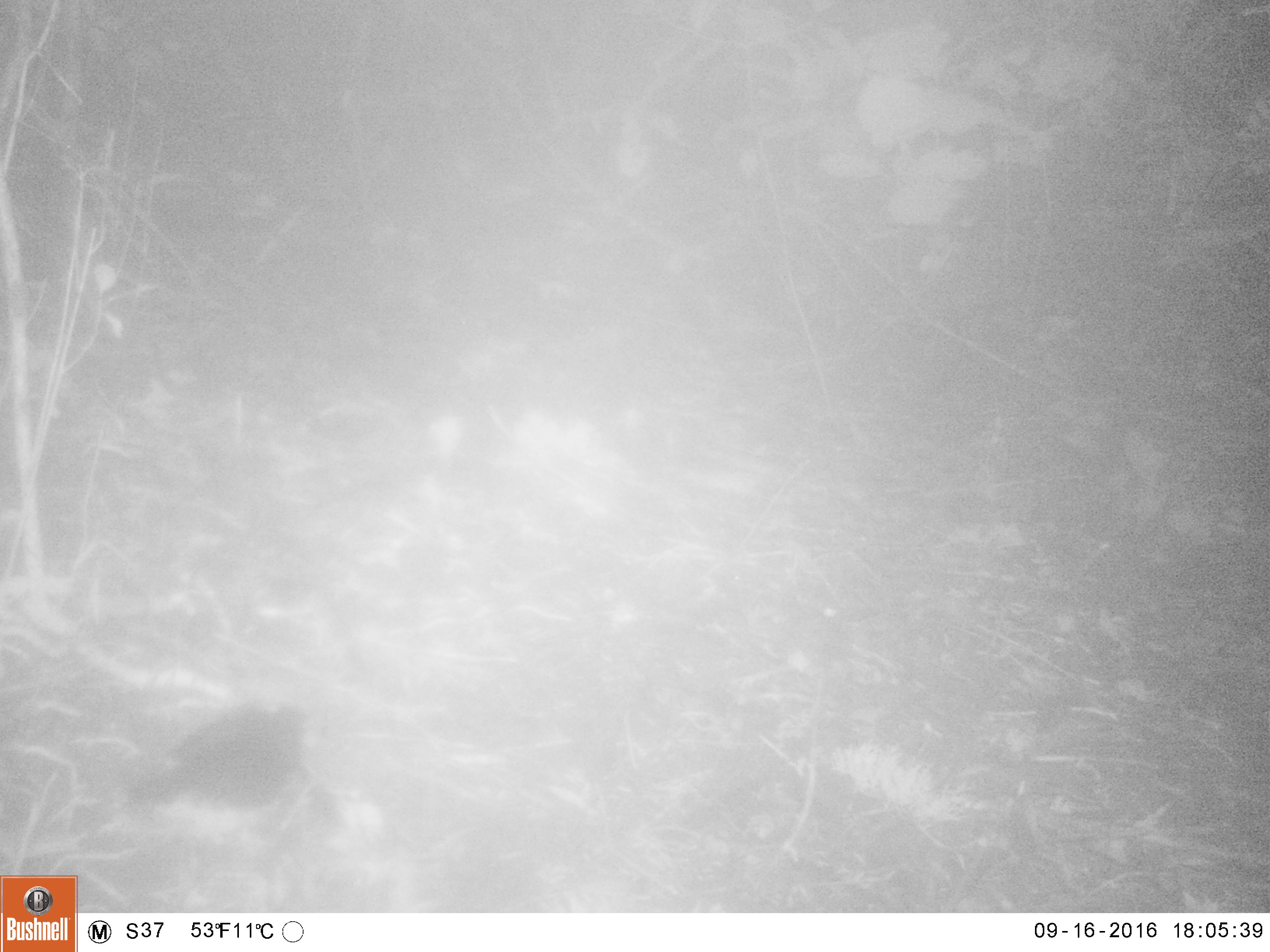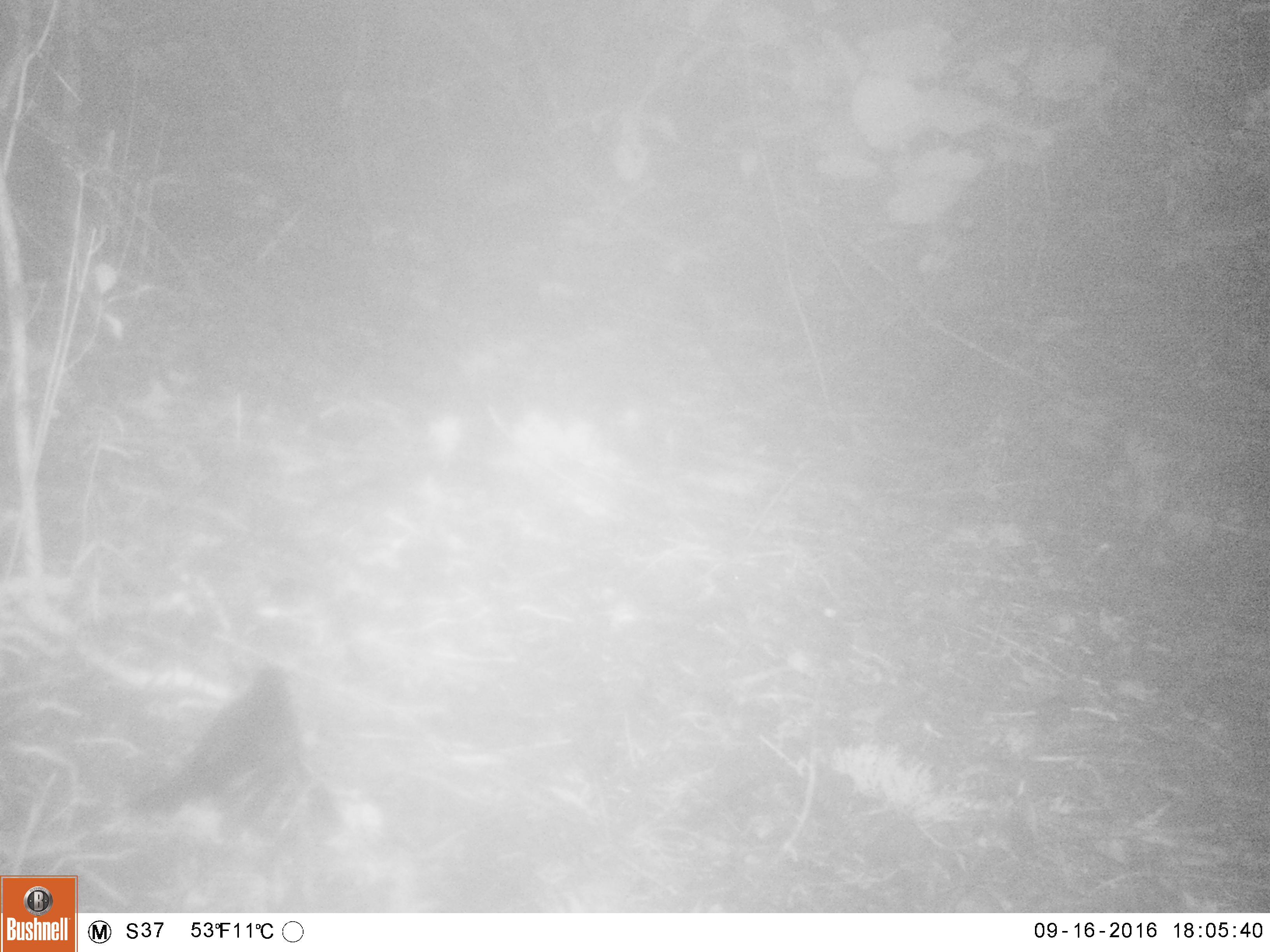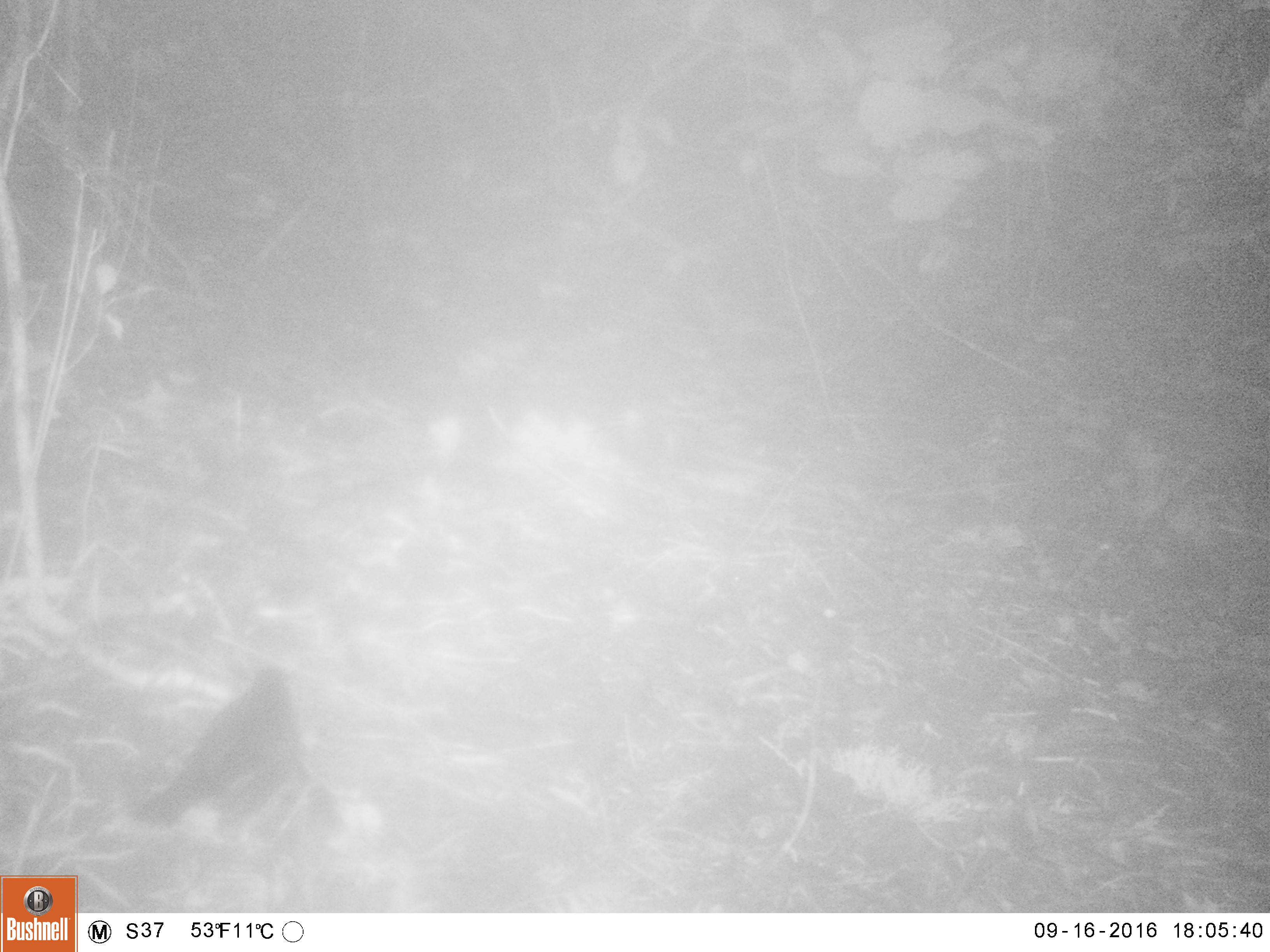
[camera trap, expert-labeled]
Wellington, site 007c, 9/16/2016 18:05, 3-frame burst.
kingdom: Animalia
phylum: Chordata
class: Aves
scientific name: Aves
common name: bird